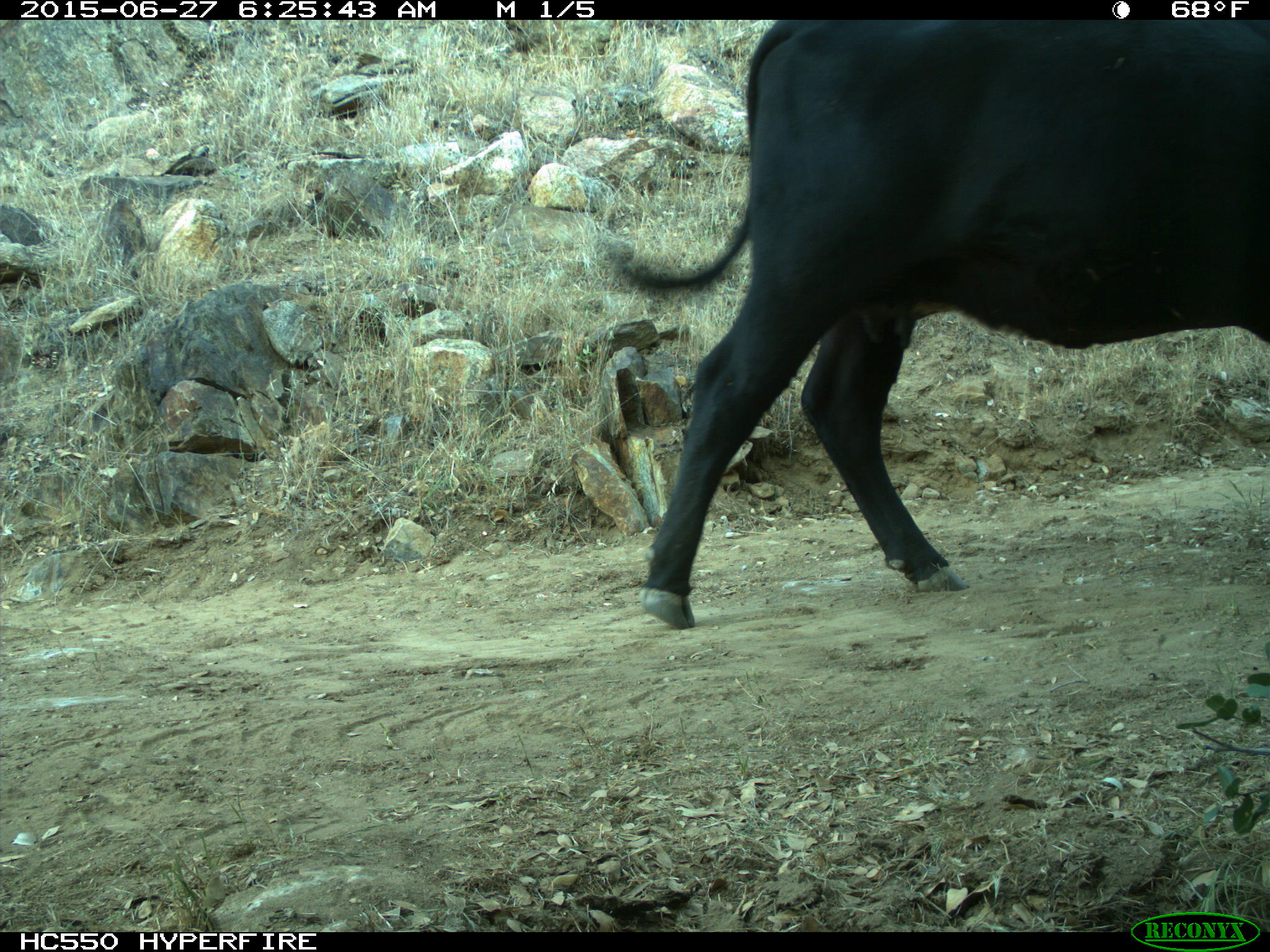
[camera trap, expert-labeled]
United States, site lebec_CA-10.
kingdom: Animalia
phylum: Chordata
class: Mammalia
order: Artiodactyla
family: Bovidae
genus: Bos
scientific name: Bos taurus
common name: domestic cow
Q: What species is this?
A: Bos taurus (domestic cow).